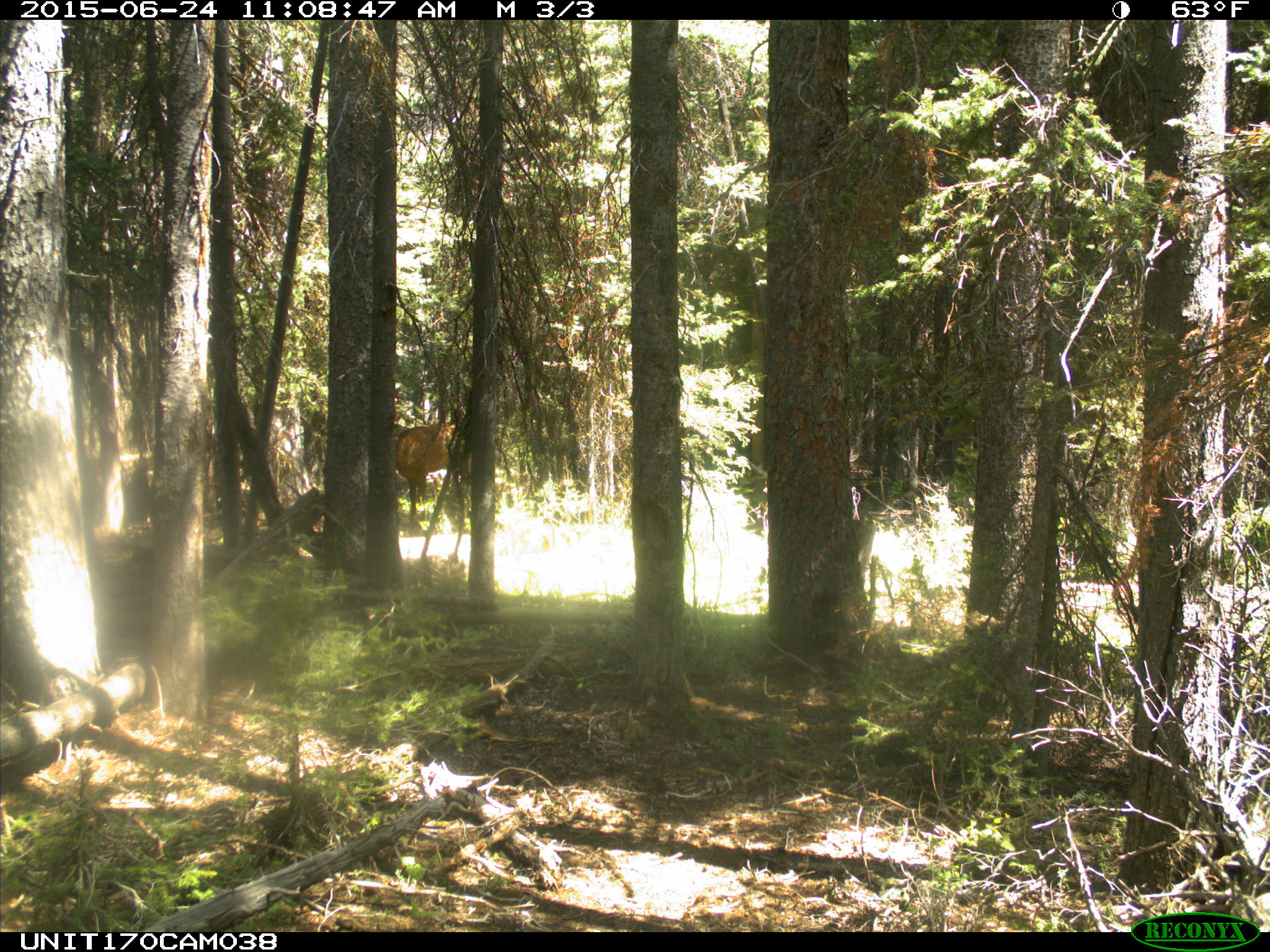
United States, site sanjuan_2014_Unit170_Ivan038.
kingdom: Animalia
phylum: Chordata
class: Mammalia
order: Artiodactyla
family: Cervidae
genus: Cervus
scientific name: Cervus elaphus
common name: red deer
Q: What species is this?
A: Cervus elaphus (red deer).